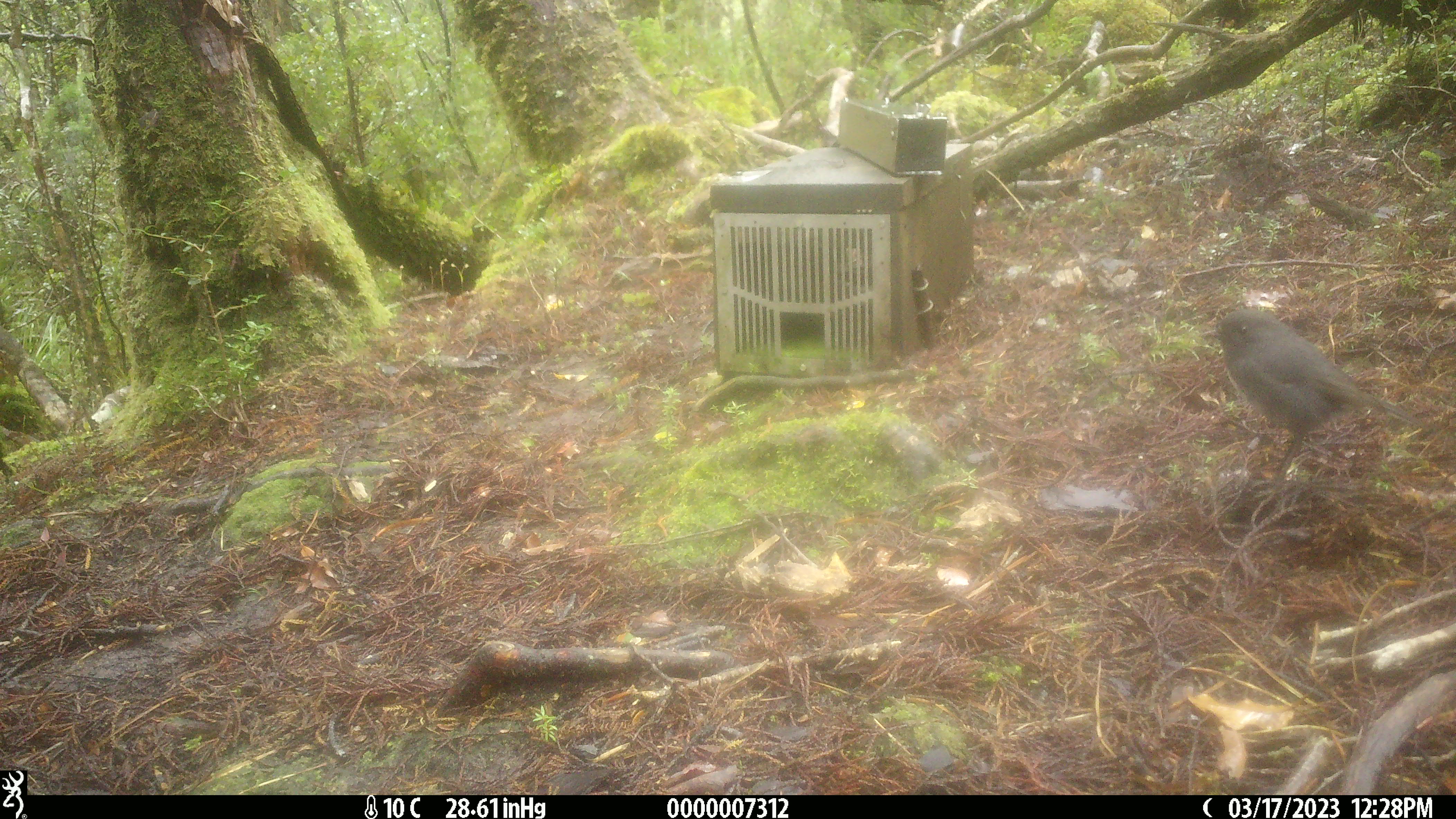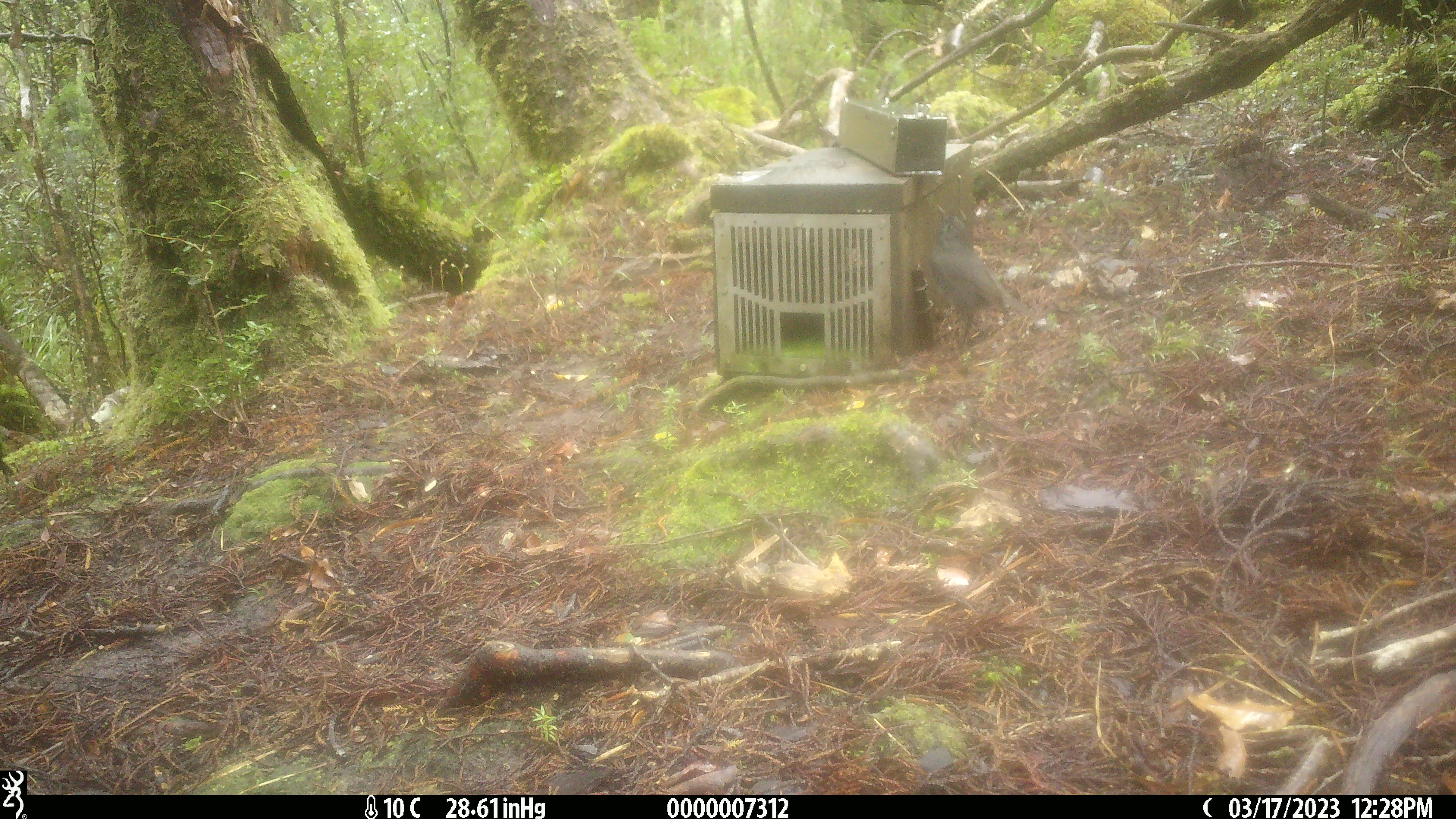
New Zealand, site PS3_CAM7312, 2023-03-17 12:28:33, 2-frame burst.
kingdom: Animalia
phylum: Chordata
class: Aves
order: Passeriformes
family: Petroicidae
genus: Petroica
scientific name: Petroica australis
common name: new zealand robin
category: robin